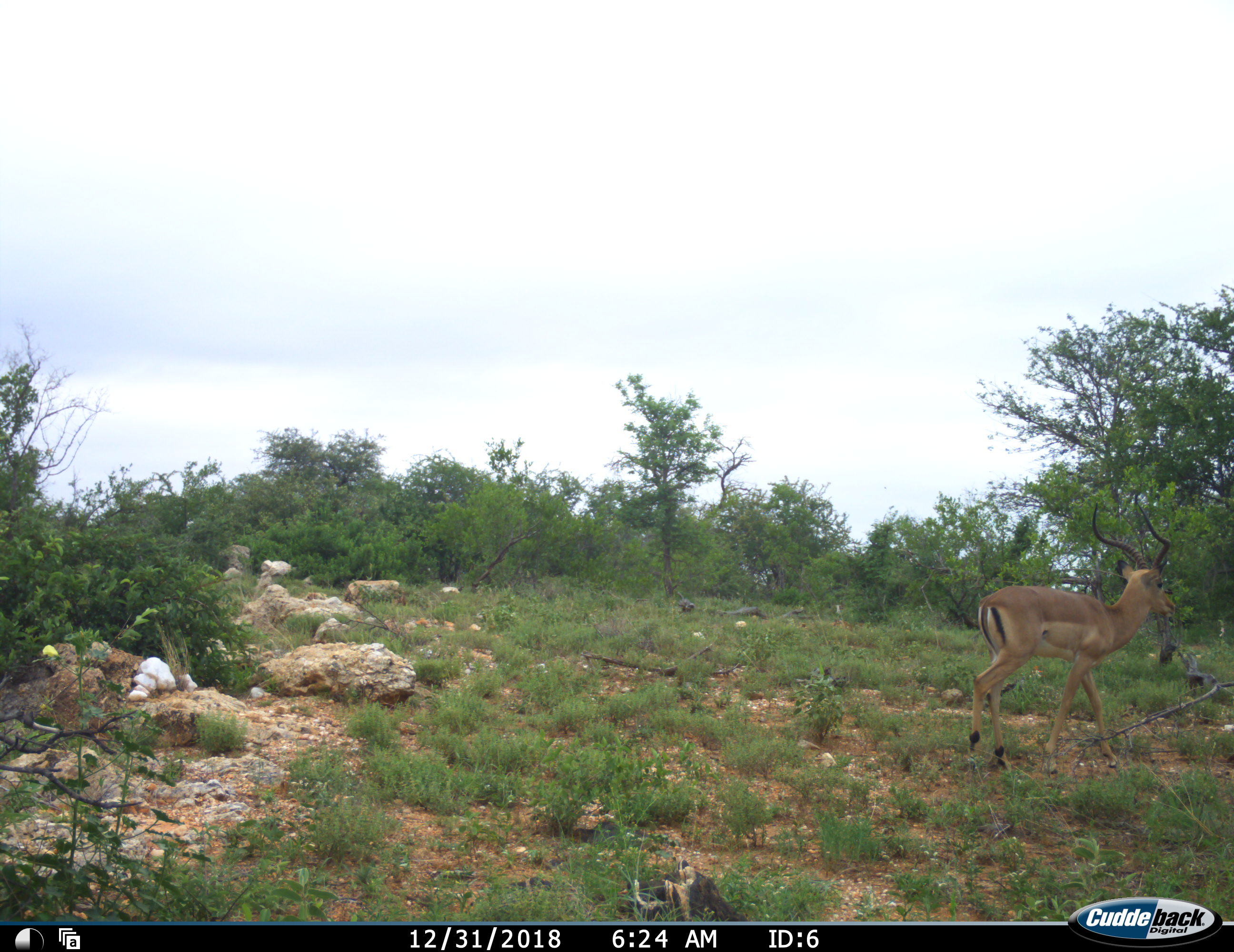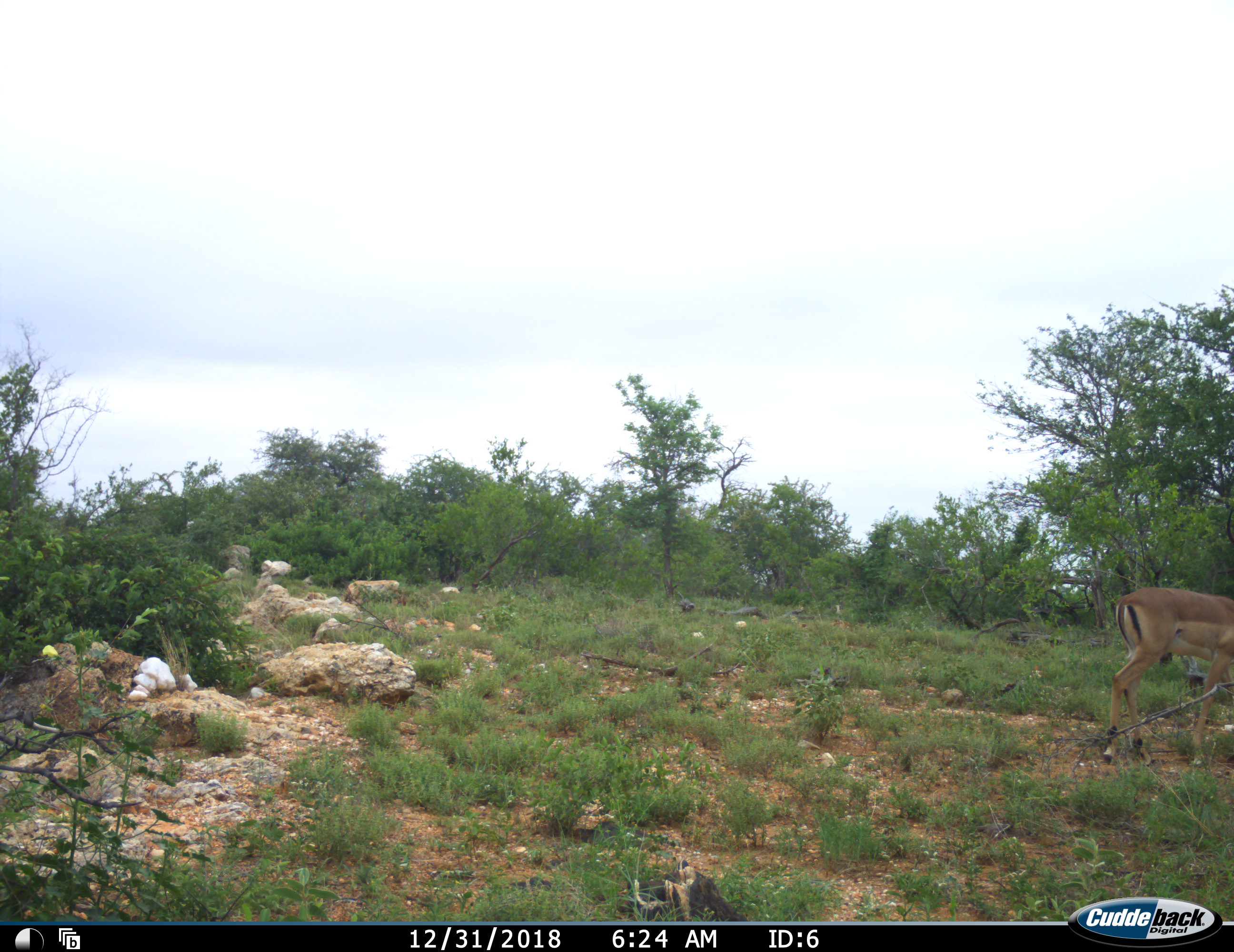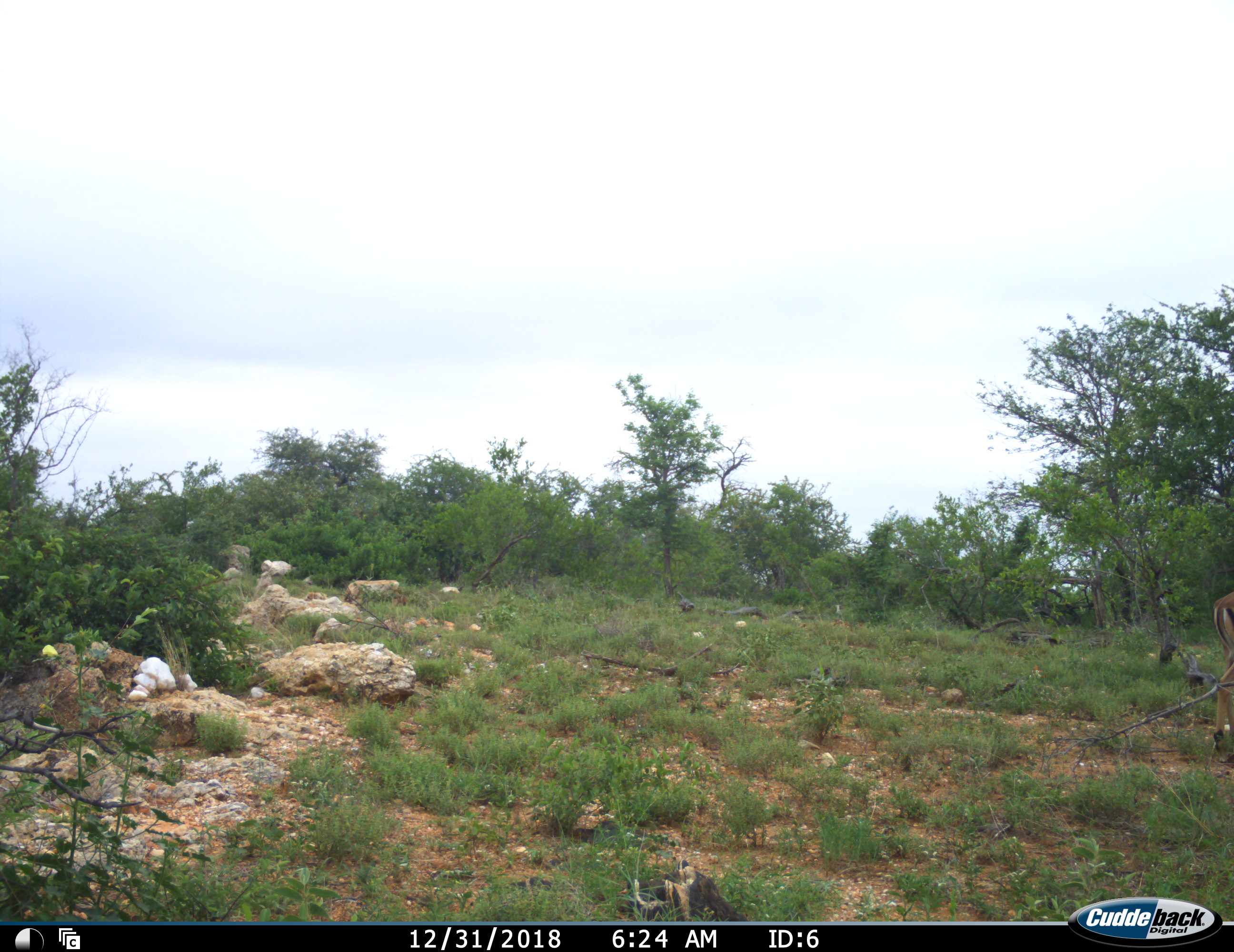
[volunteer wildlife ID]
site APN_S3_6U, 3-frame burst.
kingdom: Animalia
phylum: Chordata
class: Mammalia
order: Artiodactyla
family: Bovidae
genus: Aepyceros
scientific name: Aepyceros melampus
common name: impala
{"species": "impala (Aepyceros melampus)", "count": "1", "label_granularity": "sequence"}